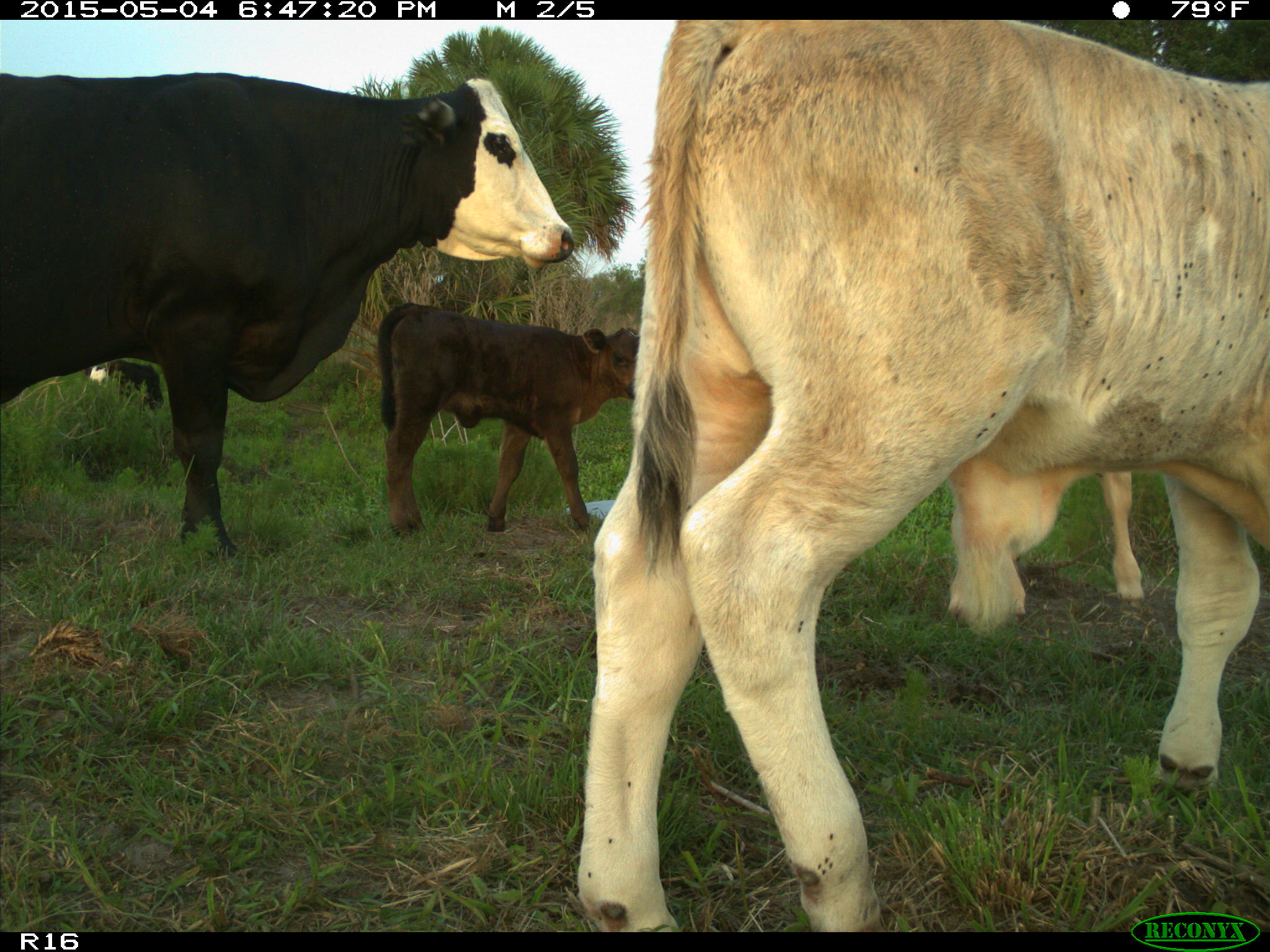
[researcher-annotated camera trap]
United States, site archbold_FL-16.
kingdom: Animalia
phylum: Chordata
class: Mammalia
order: Artiodactyla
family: Bovidae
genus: Bos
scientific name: Bos taurus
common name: domestic cow